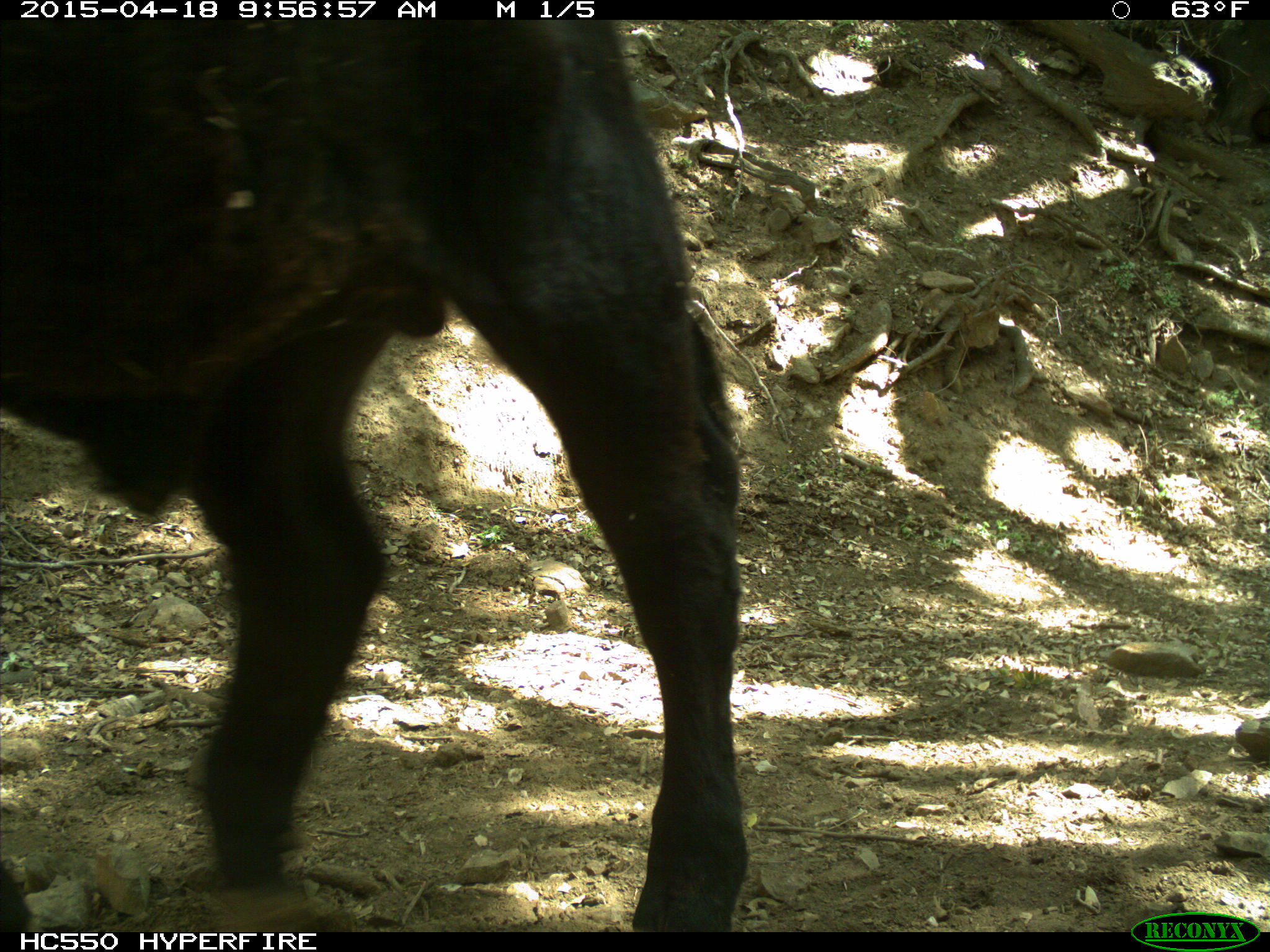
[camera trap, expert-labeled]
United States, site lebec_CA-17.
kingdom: Animalia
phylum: Chordata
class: Mammalia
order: Artiodactyla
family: Bovidae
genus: Bos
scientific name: Bos taurus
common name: domestic cow